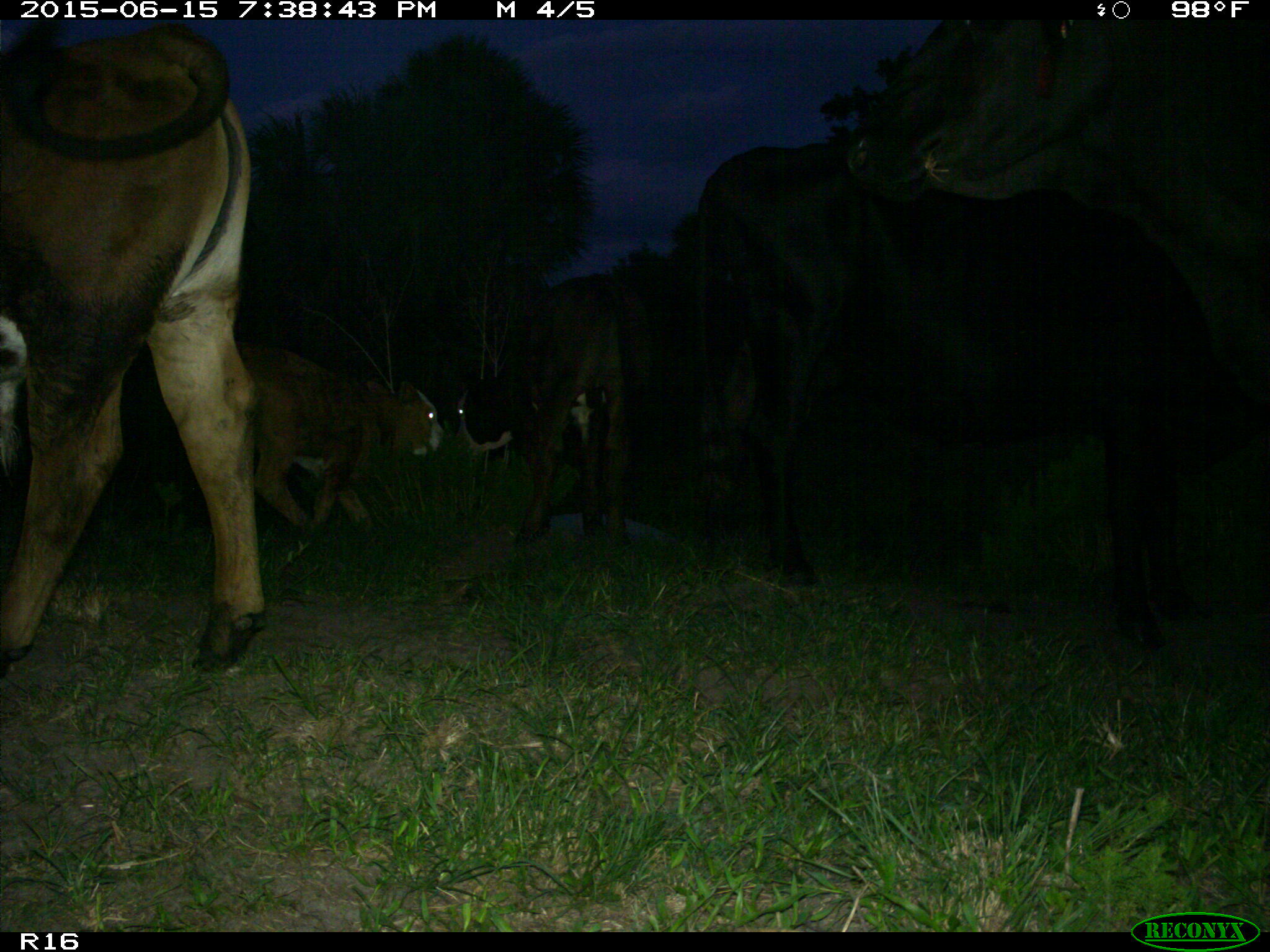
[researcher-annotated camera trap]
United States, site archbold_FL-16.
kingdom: Animalia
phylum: Chordata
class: Mammalia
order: Artiodactyla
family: Bovidae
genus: Bos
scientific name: Bos taurus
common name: domestic cow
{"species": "Bos taurus (domestic cow)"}